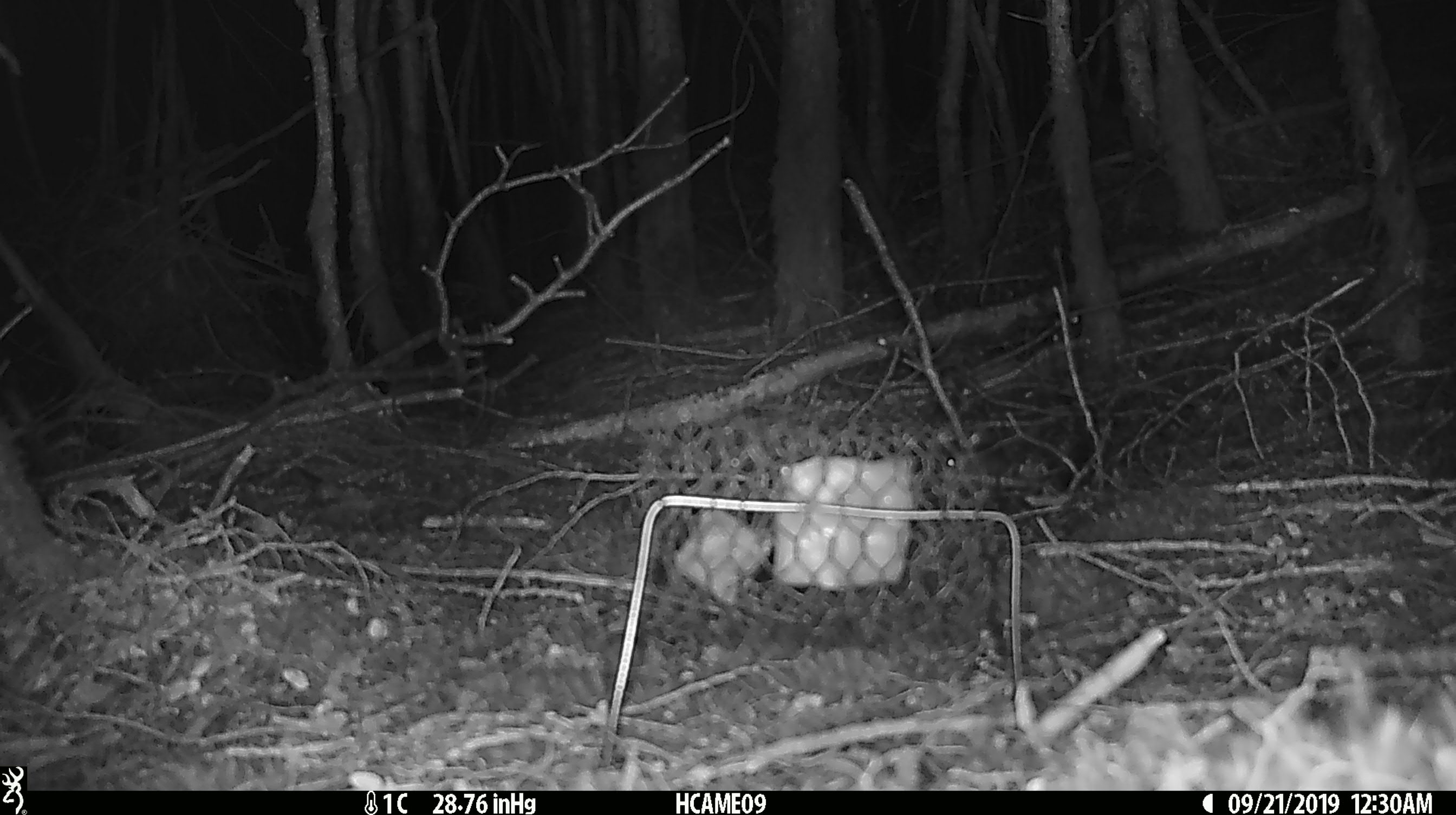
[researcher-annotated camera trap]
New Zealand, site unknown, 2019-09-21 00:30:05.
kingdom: Animalia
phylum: Chordata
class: Mammalia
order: Rodentia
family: Muridae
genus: Mus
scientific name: Mus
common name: mouse